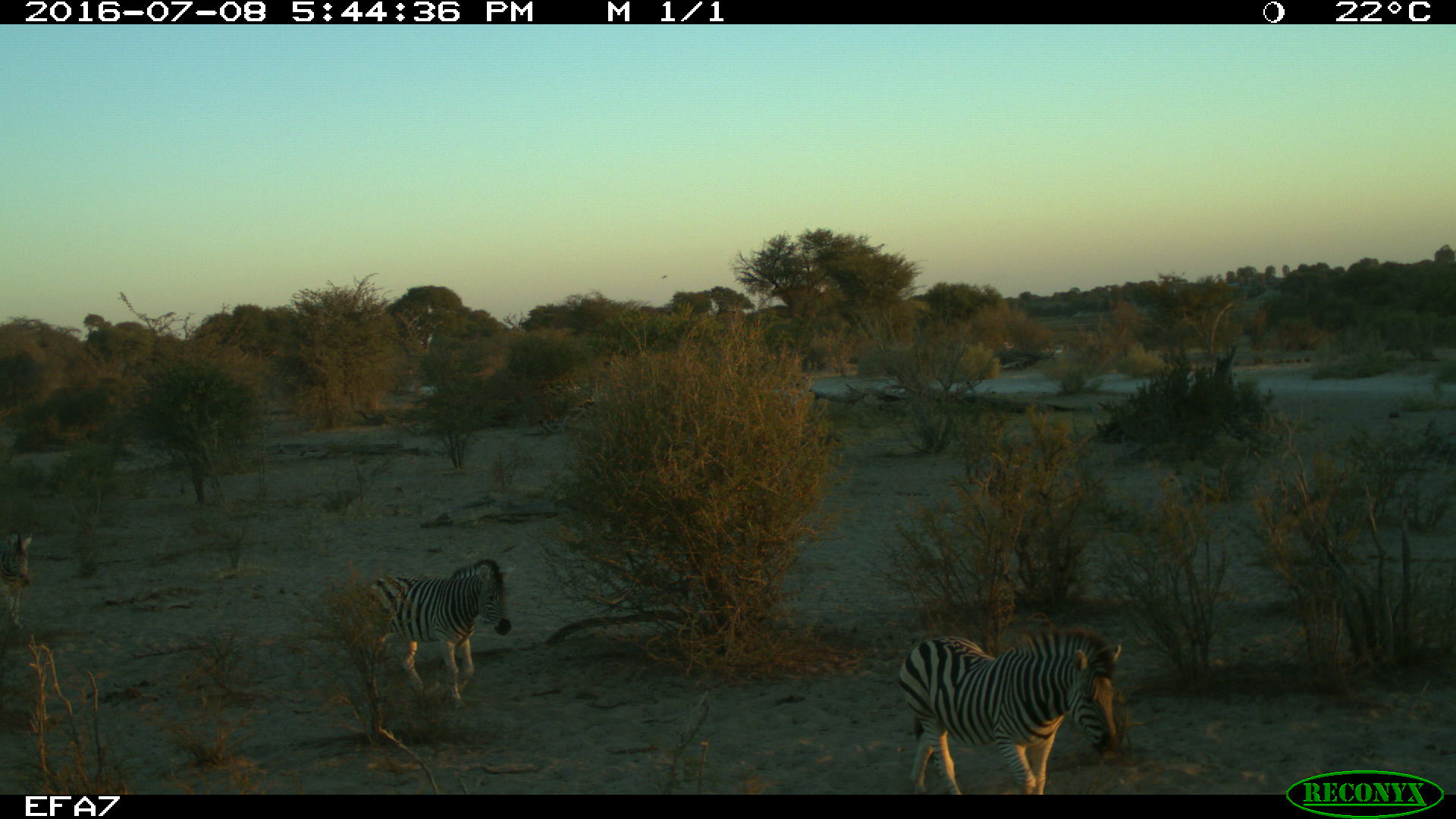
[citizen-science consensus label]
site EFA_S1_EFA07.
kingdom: Animalia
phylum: Chordata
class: Mammalia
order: Perissodactyla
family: Equidae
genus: Equus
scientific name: Equus quagga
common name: plains zebra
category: zebraplains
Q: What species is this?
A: Zebraplains (plains zebra) (Equus quagga).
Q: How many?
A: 3.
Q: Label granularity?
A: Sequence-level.